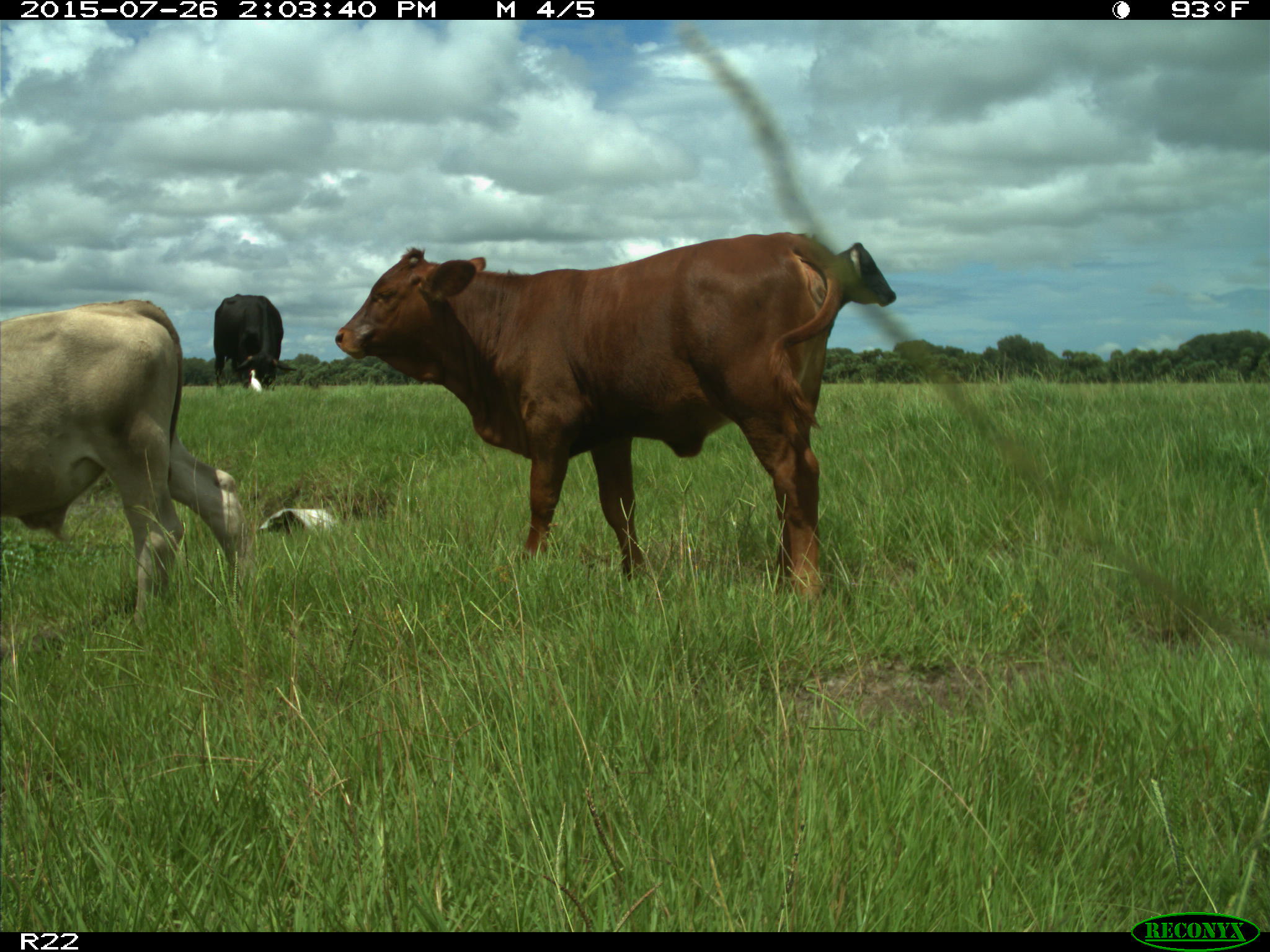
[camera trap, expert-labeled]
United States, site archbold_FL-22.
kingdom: Animalia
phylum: Chordata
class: Mammalia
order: Artiodactyla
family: Bovidae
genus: Bos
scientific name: Bos taurus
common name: domestic cow